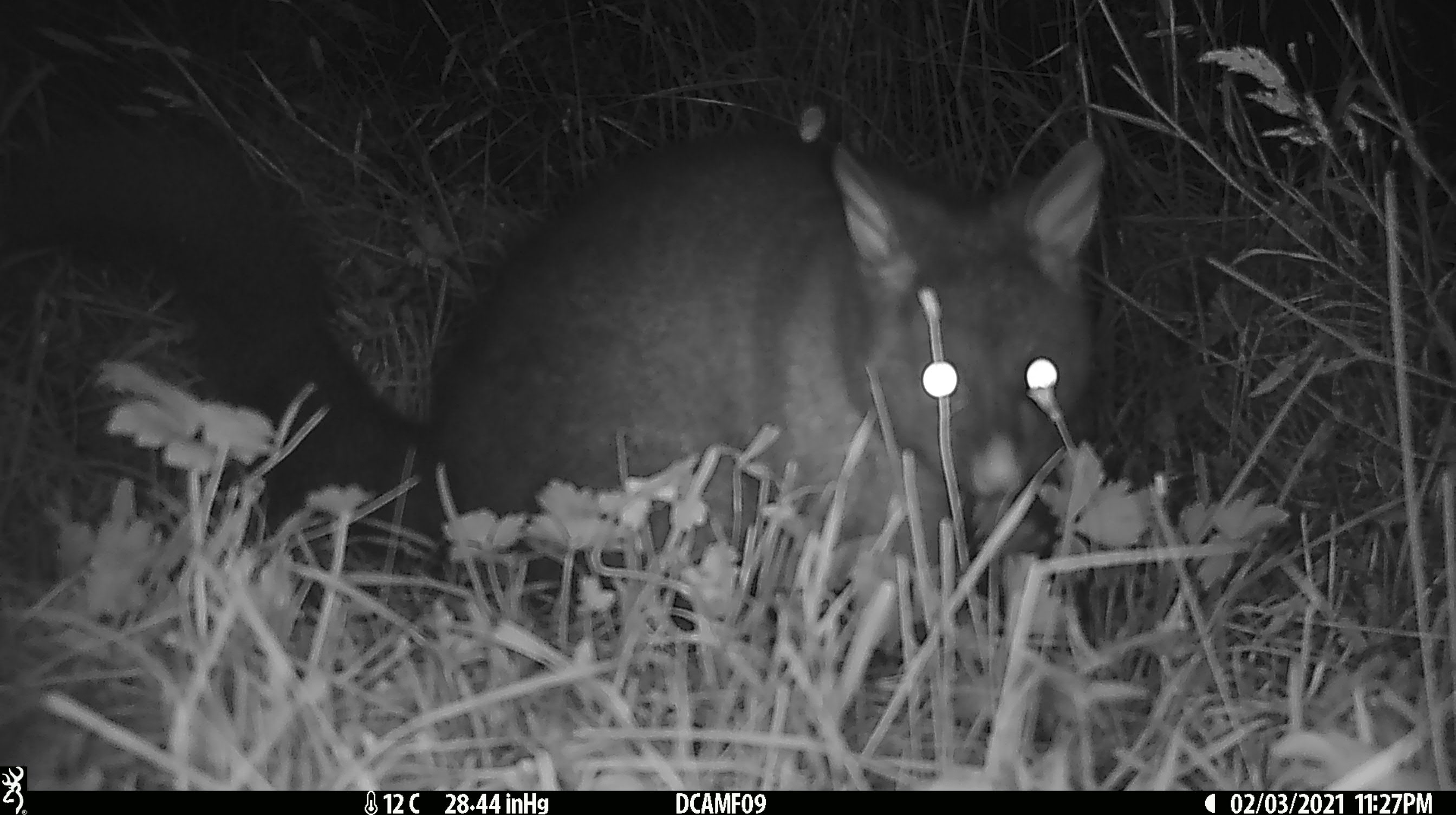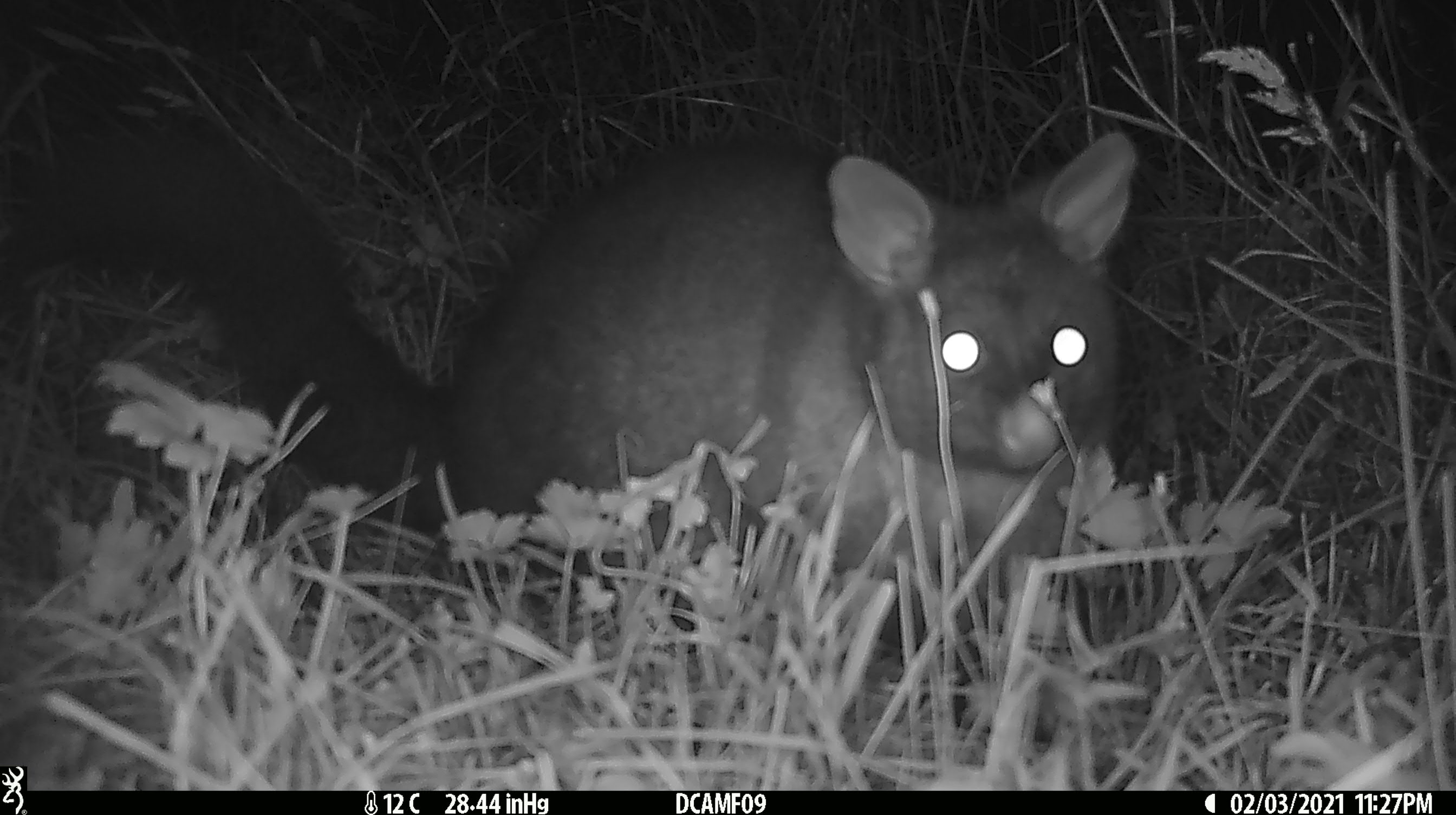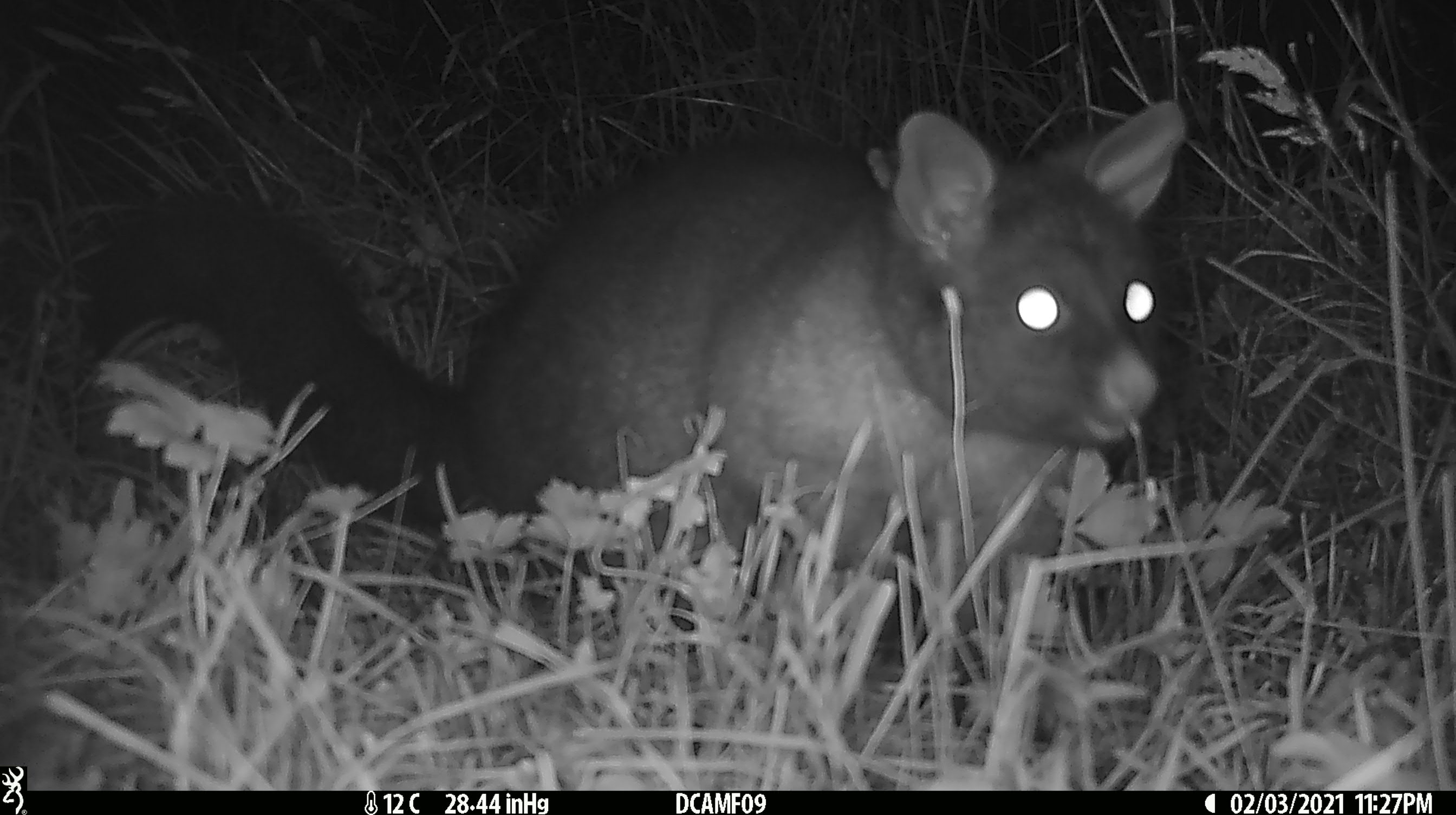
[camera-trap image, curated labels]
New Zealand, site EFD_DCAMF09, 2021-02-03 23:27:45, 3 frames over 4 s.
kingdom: Animalia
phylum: Chordata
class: Mammalia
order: Diprotodontia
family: Phalangeridae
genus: Trichosurus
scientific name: Trichosurus vulpecula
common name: common brushtail possum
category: possum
Possum (common brushtail possum) (Trichosurus vulpecula).